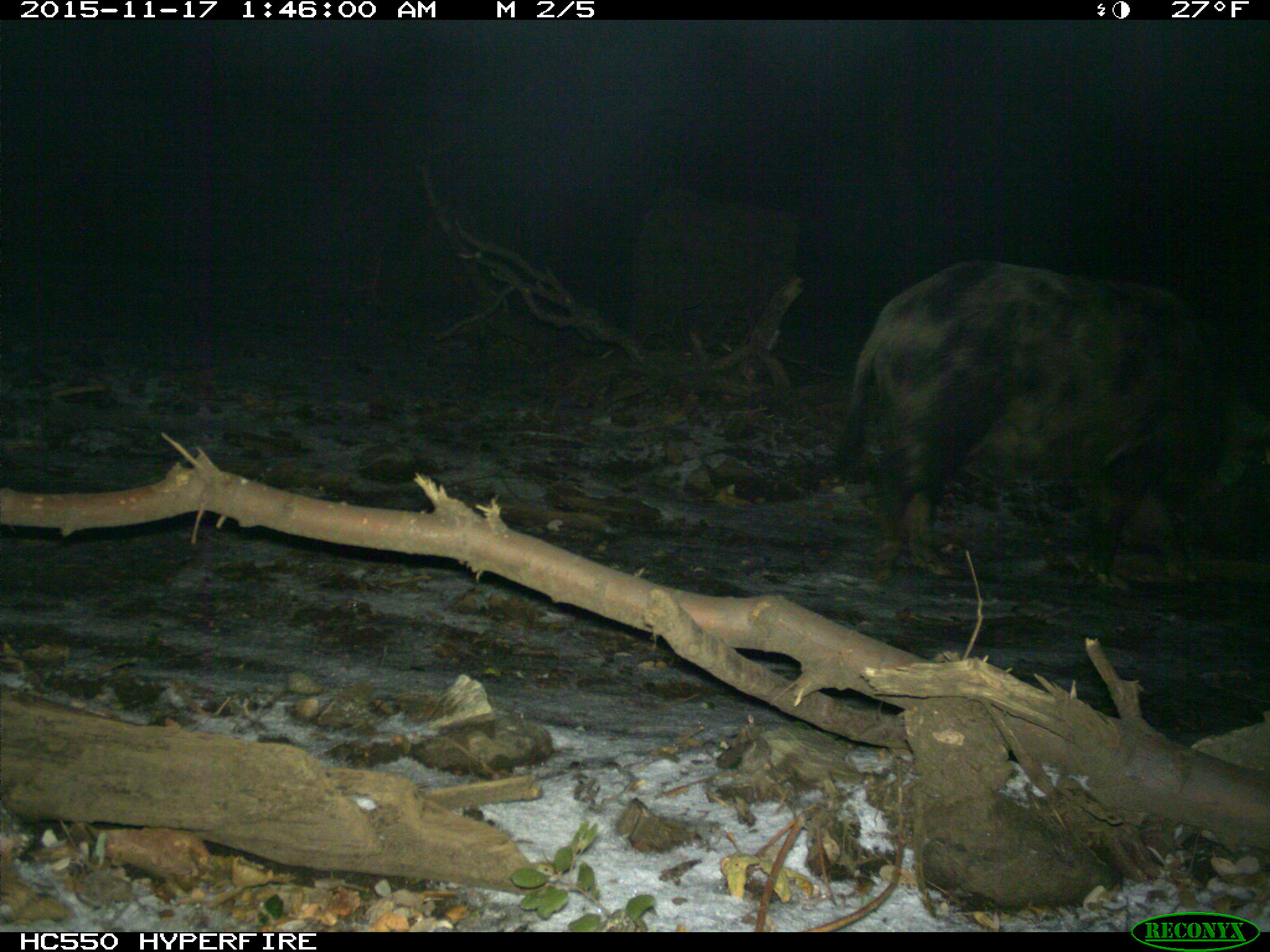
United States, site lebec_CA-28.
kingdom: Animalia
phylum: Chordata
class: Mammalia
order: Artiodactyla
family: Suidae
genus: Sus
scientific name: Sus scrofa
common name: wild boar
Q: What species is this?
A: Sus scrofa (wild boar).